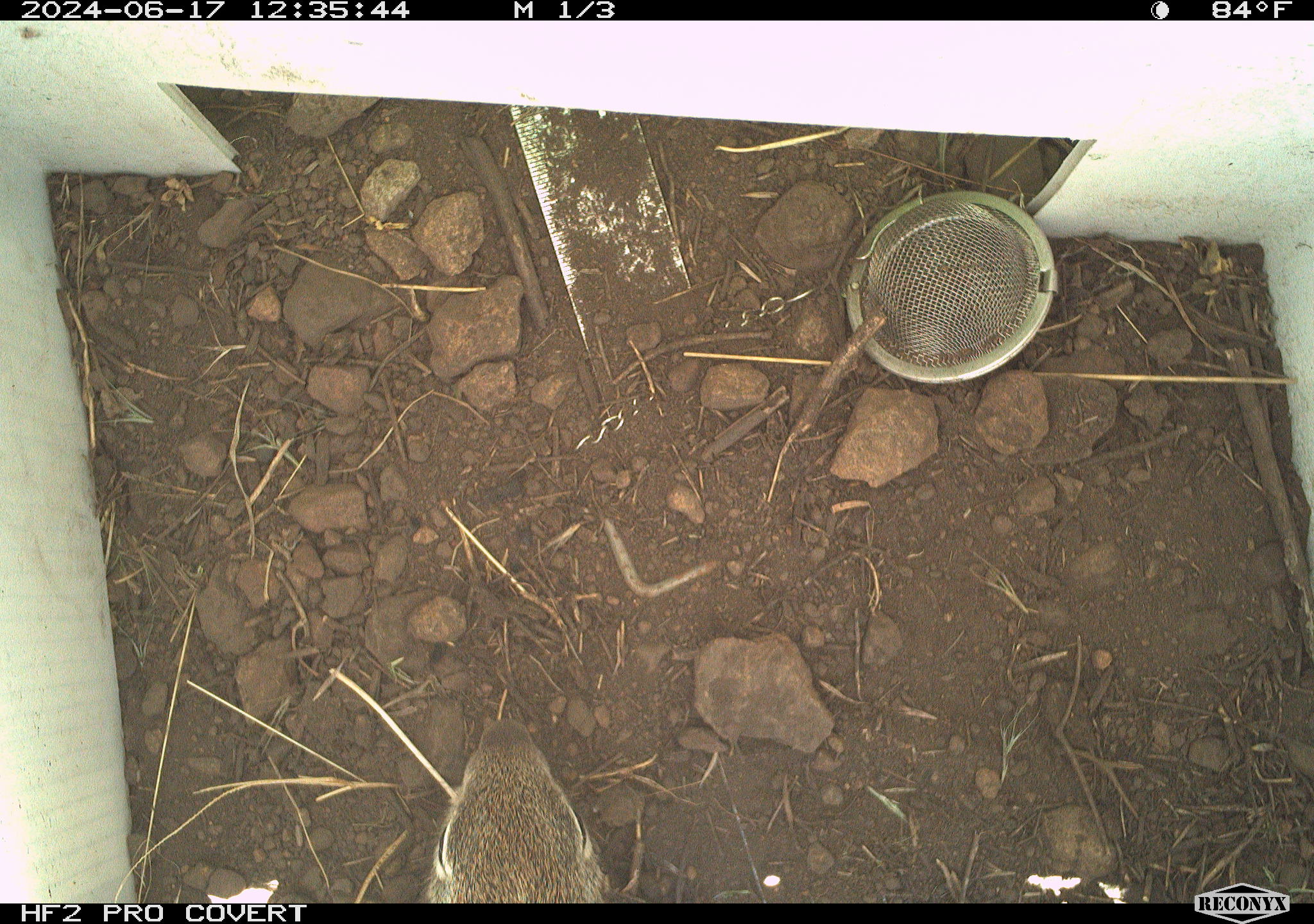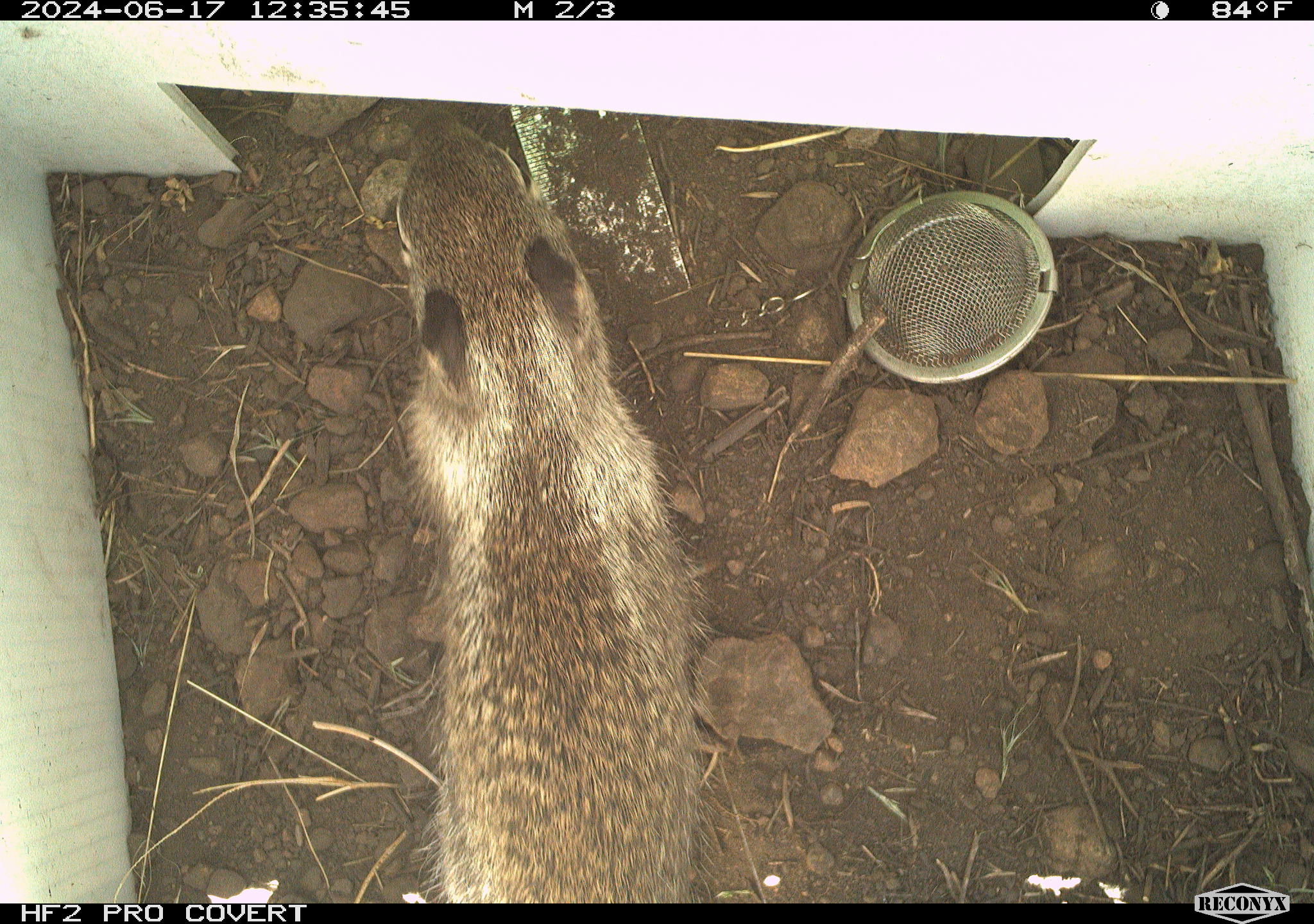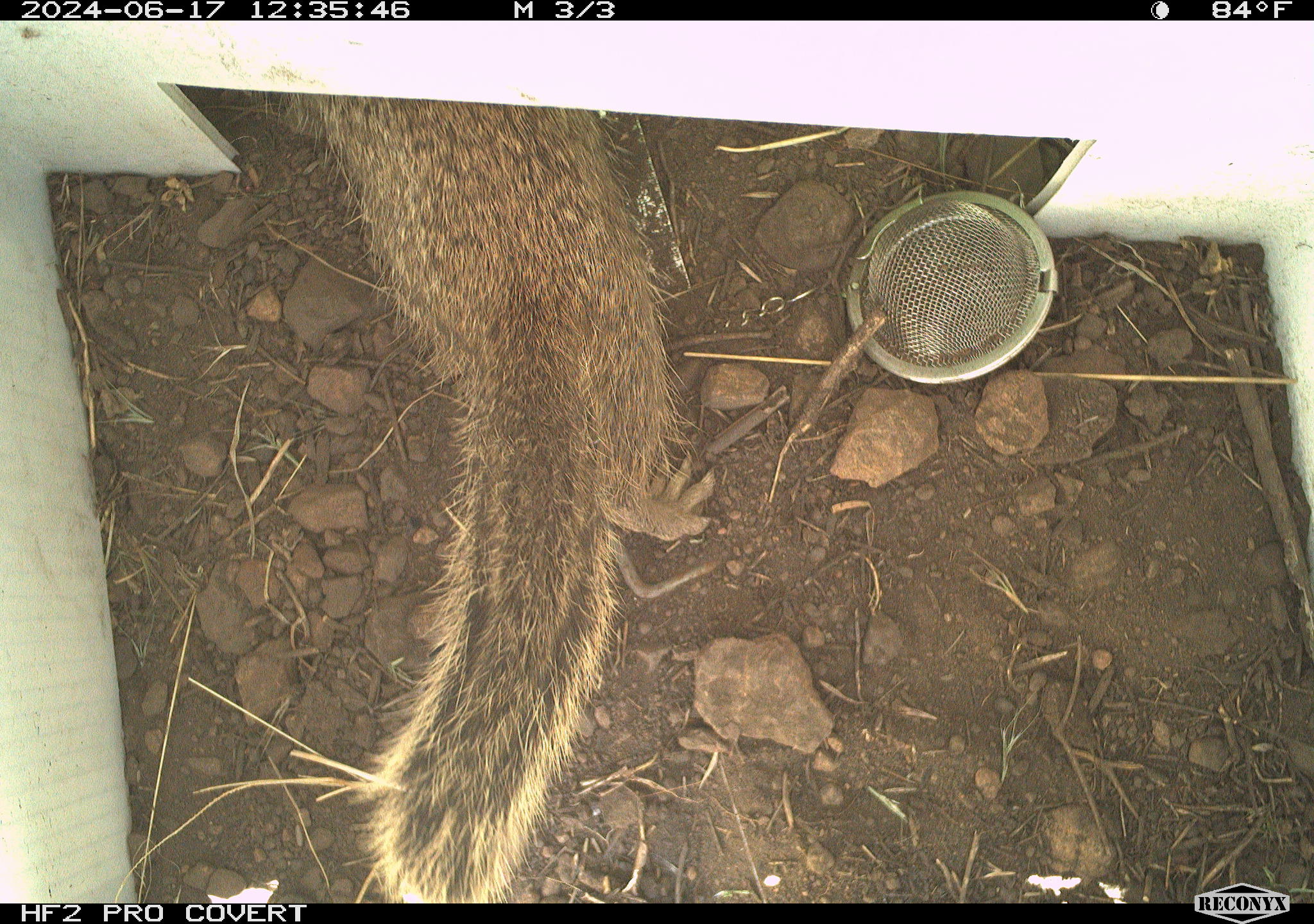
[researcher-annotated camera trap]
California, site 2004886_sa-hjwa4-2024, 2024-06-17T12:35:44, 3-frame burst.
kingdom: Animalia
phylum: Chordata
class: Mammalia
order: Rodentia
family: Sciuridae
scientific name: Sciuridae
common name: squirrels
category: sciuridae family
Sciuridae family (squirrels) (Sciuridae).